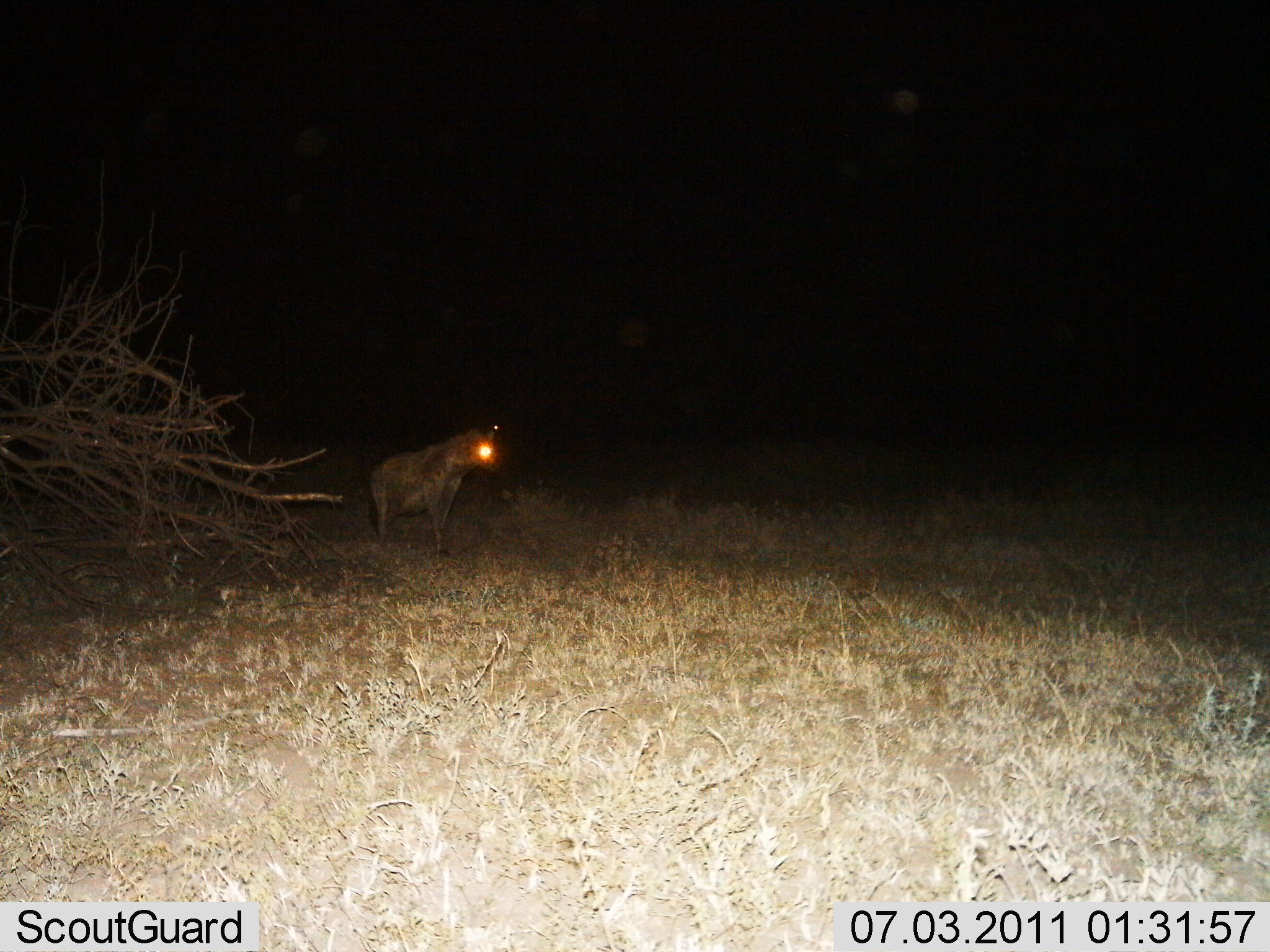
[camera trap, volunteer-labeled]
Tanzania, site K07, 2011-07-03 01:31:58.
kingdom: Animalia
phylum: Chordata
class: Mammalia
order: Carnivora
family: Hyaenidae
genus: Crocuta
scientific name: Crocuta crocuta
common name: spotted hyena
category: hyenaspotted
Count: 1.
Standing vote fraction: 70%.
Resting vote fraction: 0%.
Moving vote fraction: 30%.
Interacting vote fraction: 0%.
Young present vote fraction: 0%.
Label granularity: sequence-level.